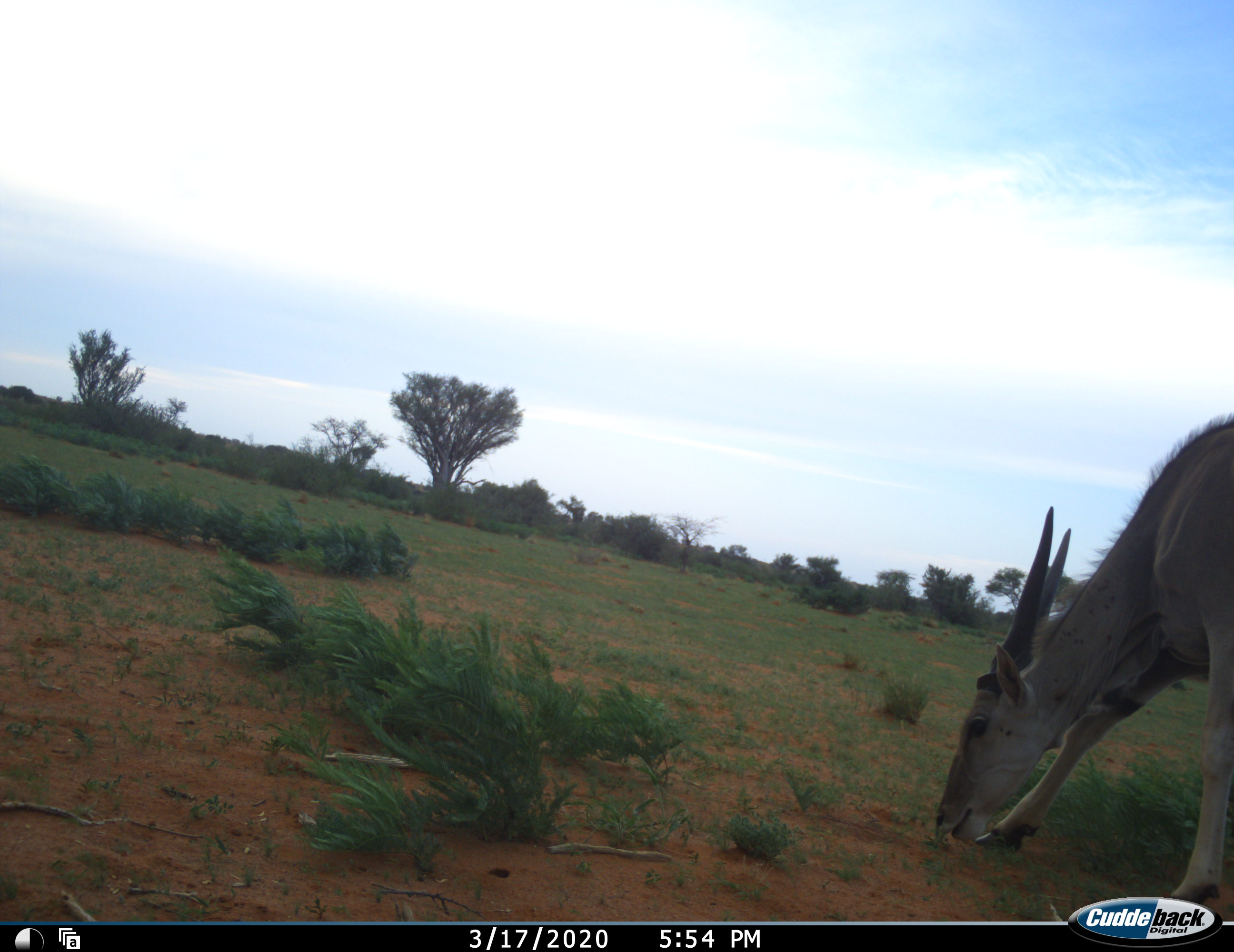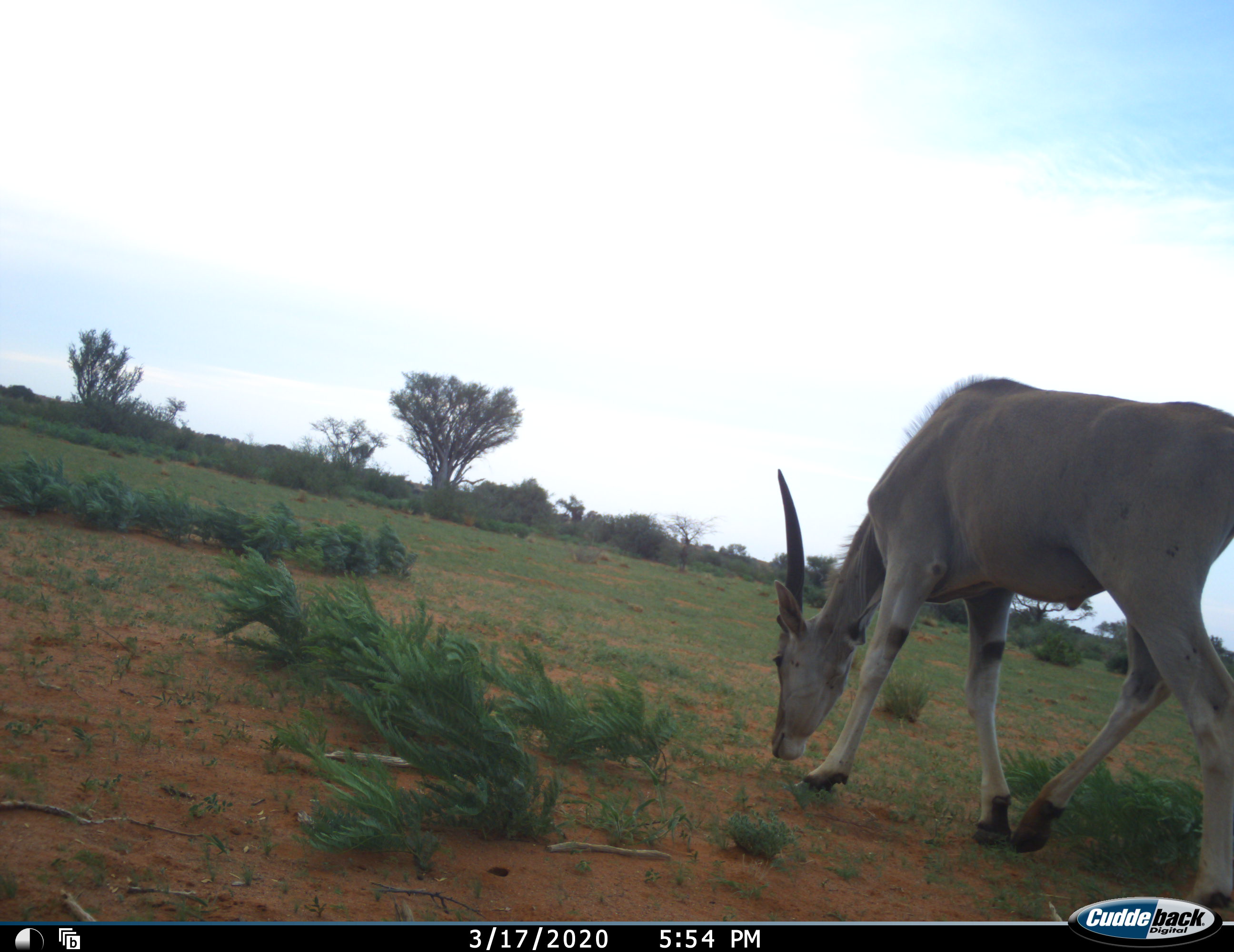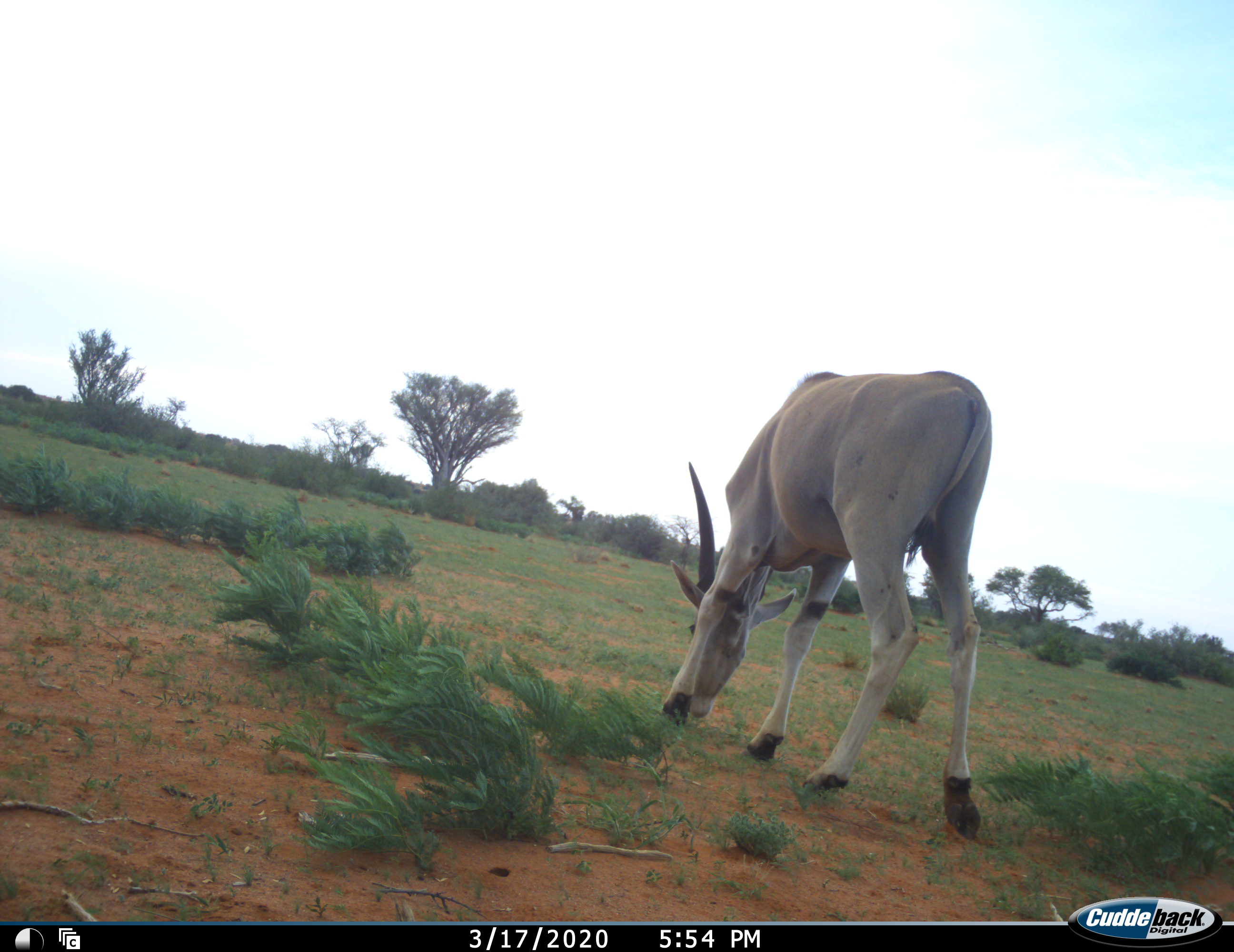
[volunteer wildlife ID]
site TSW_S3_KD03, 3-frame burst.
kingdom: Animalia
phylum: Chordata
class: Mammalia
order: Artiodactyla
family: Bovidae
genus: Tragelaphus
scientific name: Tragelaphus oryx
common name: eland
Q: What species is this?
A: Eland (Tragelaphus oryx).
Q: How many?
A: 1.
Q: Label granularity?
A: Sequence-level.